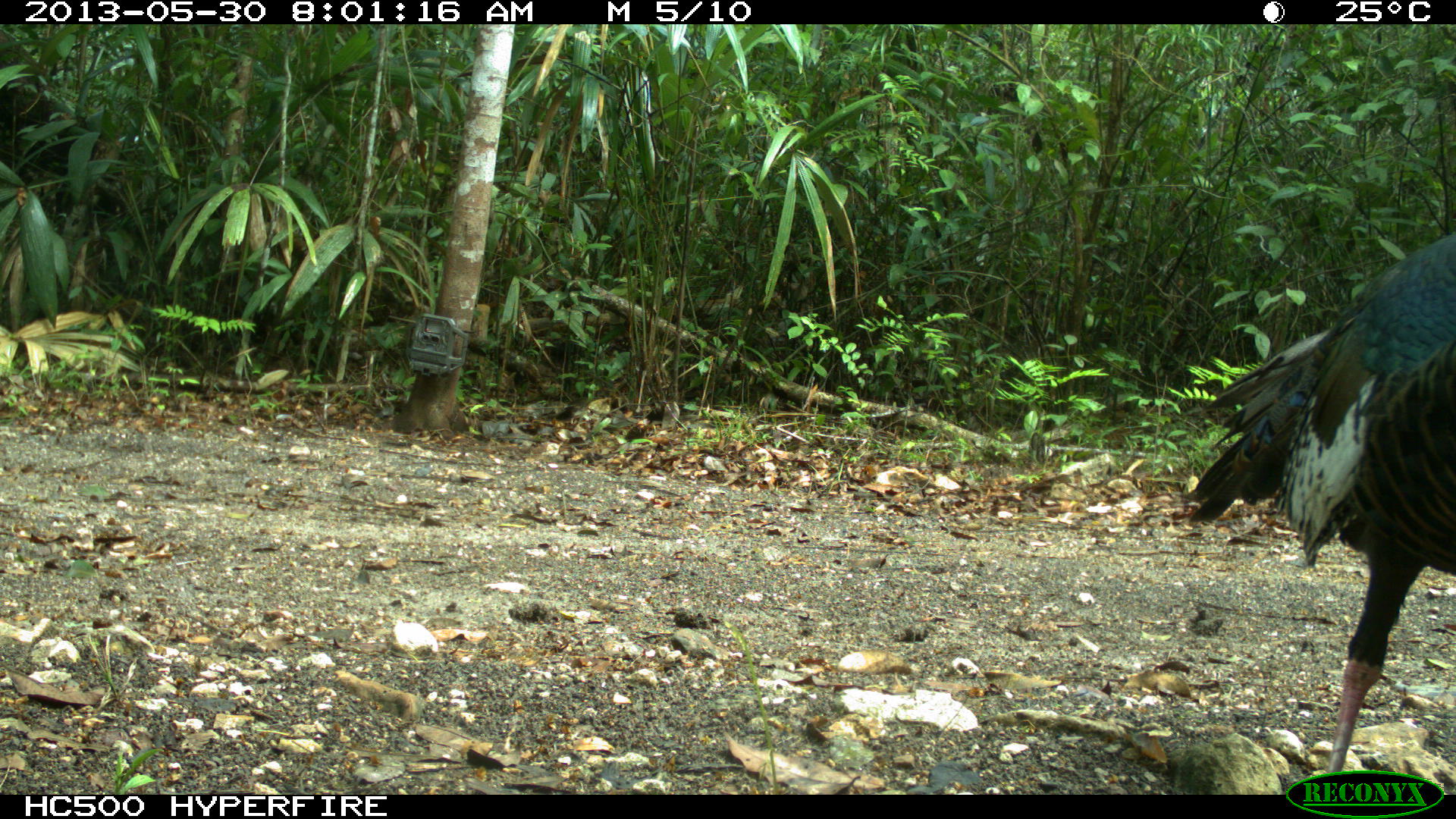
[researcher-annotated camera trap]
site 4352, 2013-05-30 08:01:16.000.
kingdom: Animalia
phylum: Chordata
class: Aves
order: Galliformes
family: Phasianidae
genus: Meleagris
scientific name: Meleagris ocellata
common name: ocellated turkey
Meleagris ocellata (ocellated turkey), count 1, sex female.